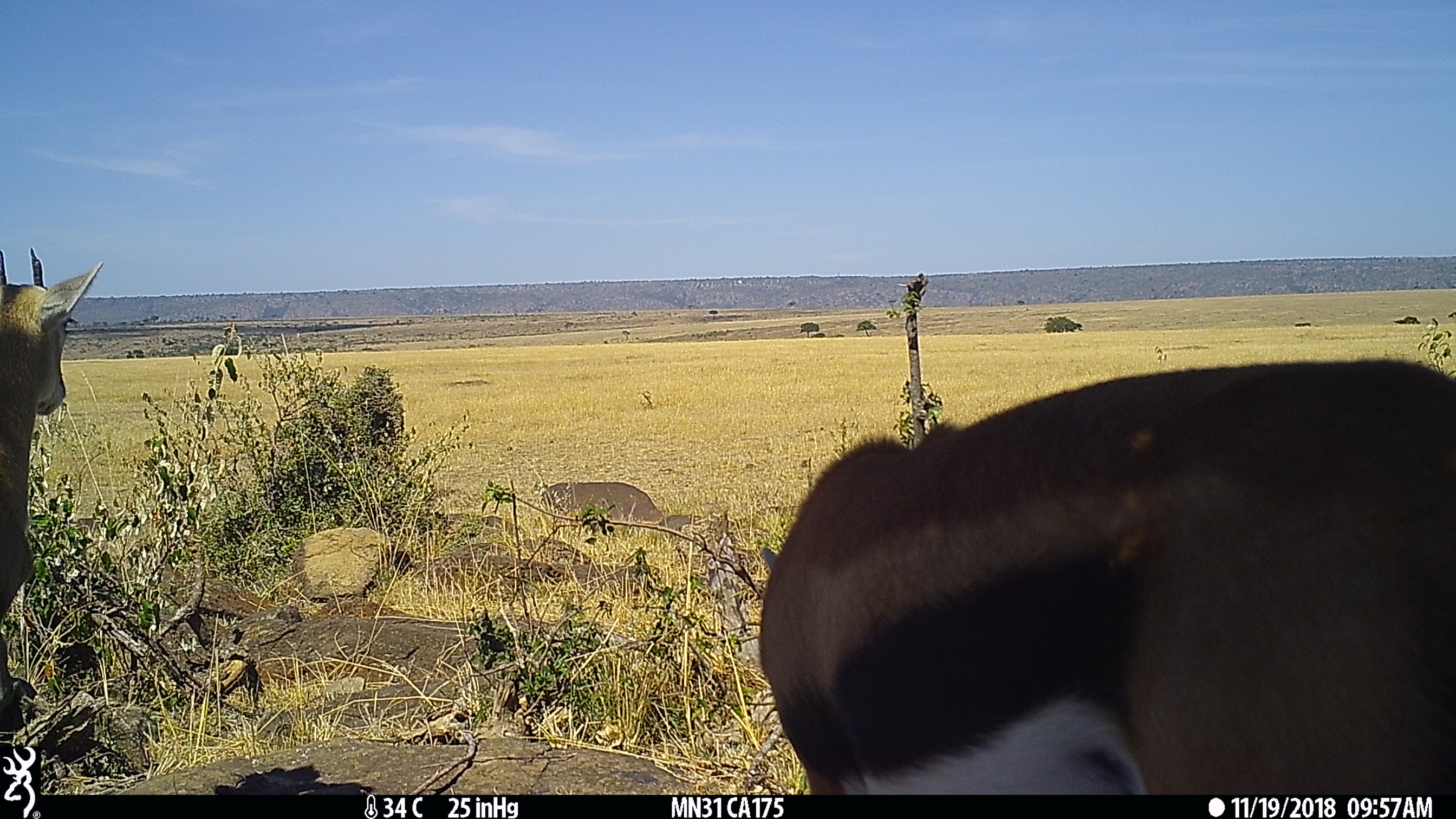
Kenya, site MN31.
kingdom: Animalia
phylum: Chordata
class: Mammalia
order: Artiodactyla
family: Bovidae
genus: Eudorcas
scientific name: Eudorcas thomsonii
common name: thomon's gazelle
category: gazelle thomsons